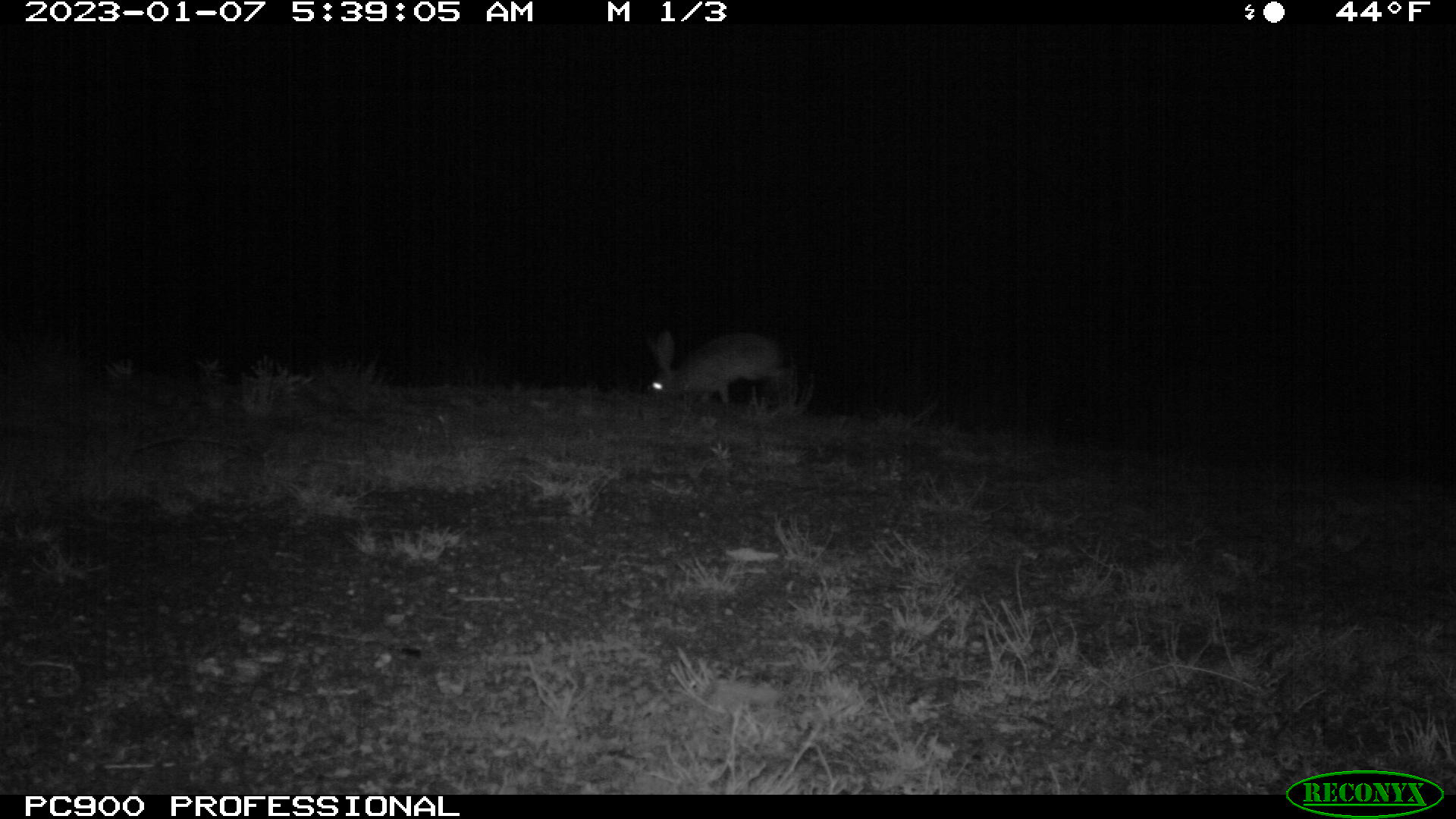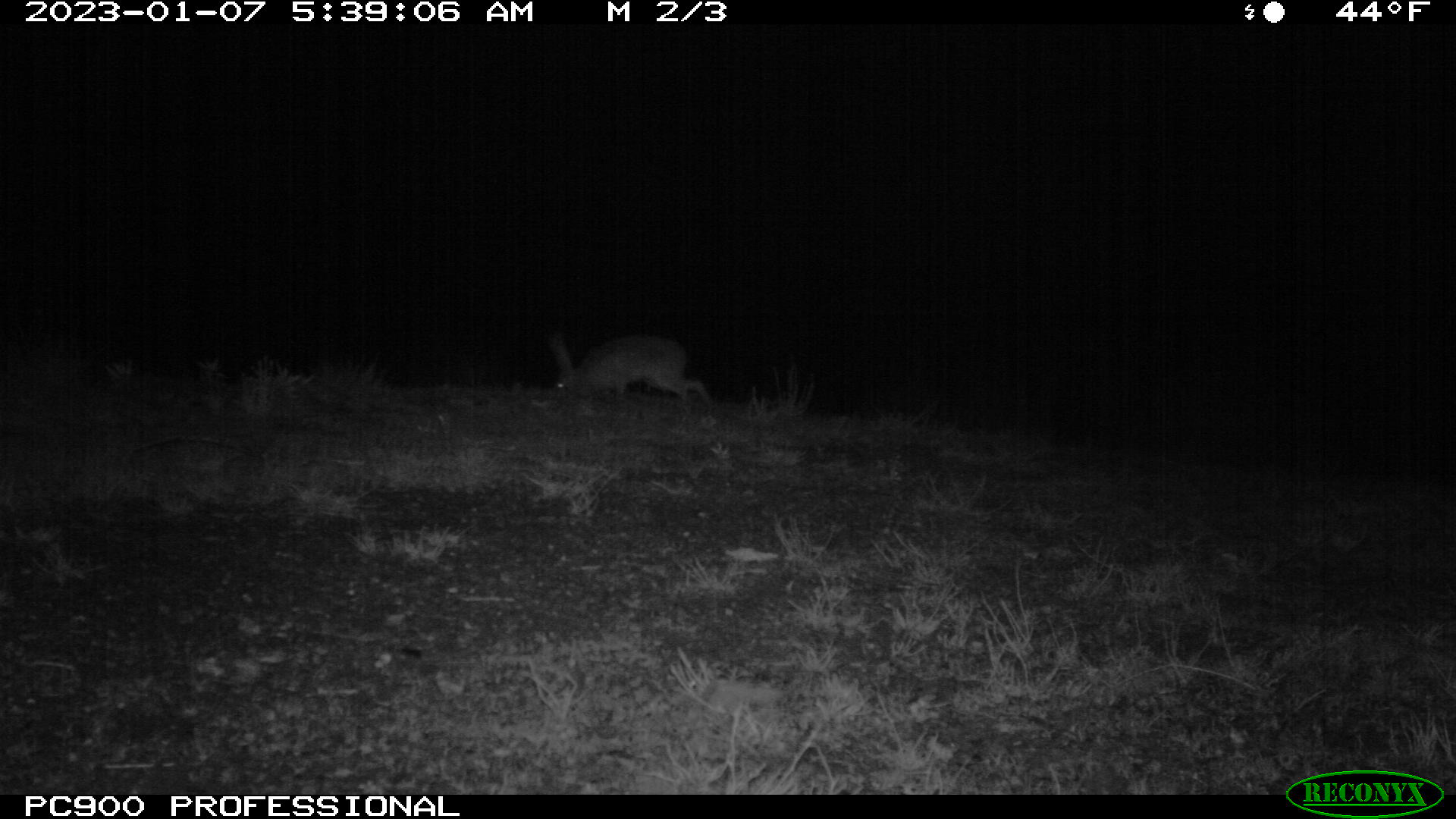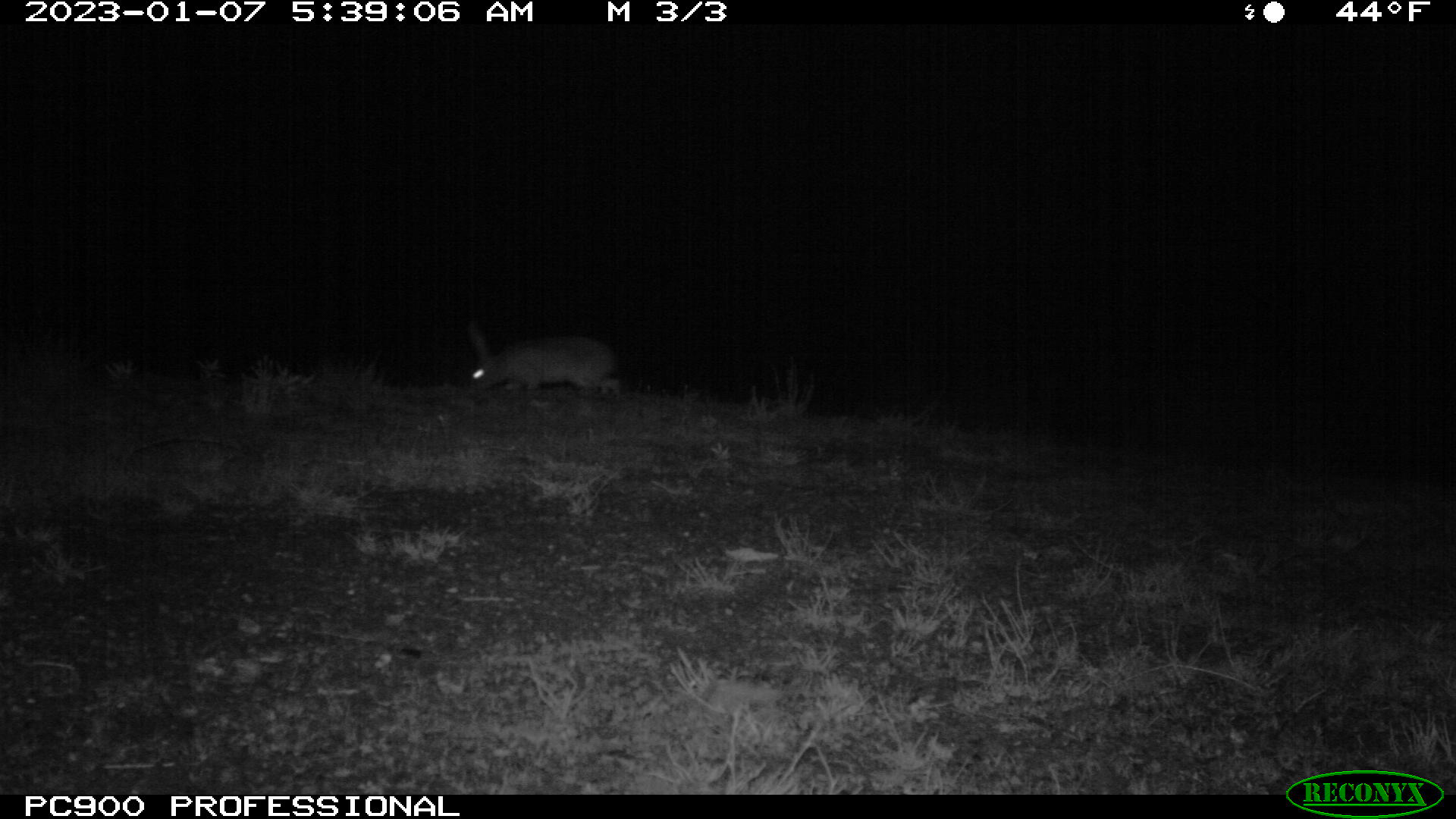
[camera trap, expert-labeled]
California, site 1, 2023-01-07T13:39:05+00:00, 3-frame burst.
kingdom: Animalia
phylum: Chordata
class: Mammalia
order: Lagomorpha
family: Leporidae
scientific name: Leporidae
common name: rabbit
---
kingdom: Animalia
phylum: Chordata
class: Mammalia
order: Lagomorpha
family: Leporidae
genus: Lepus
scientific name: Lepus californicus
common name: black-tailed jackrabbit